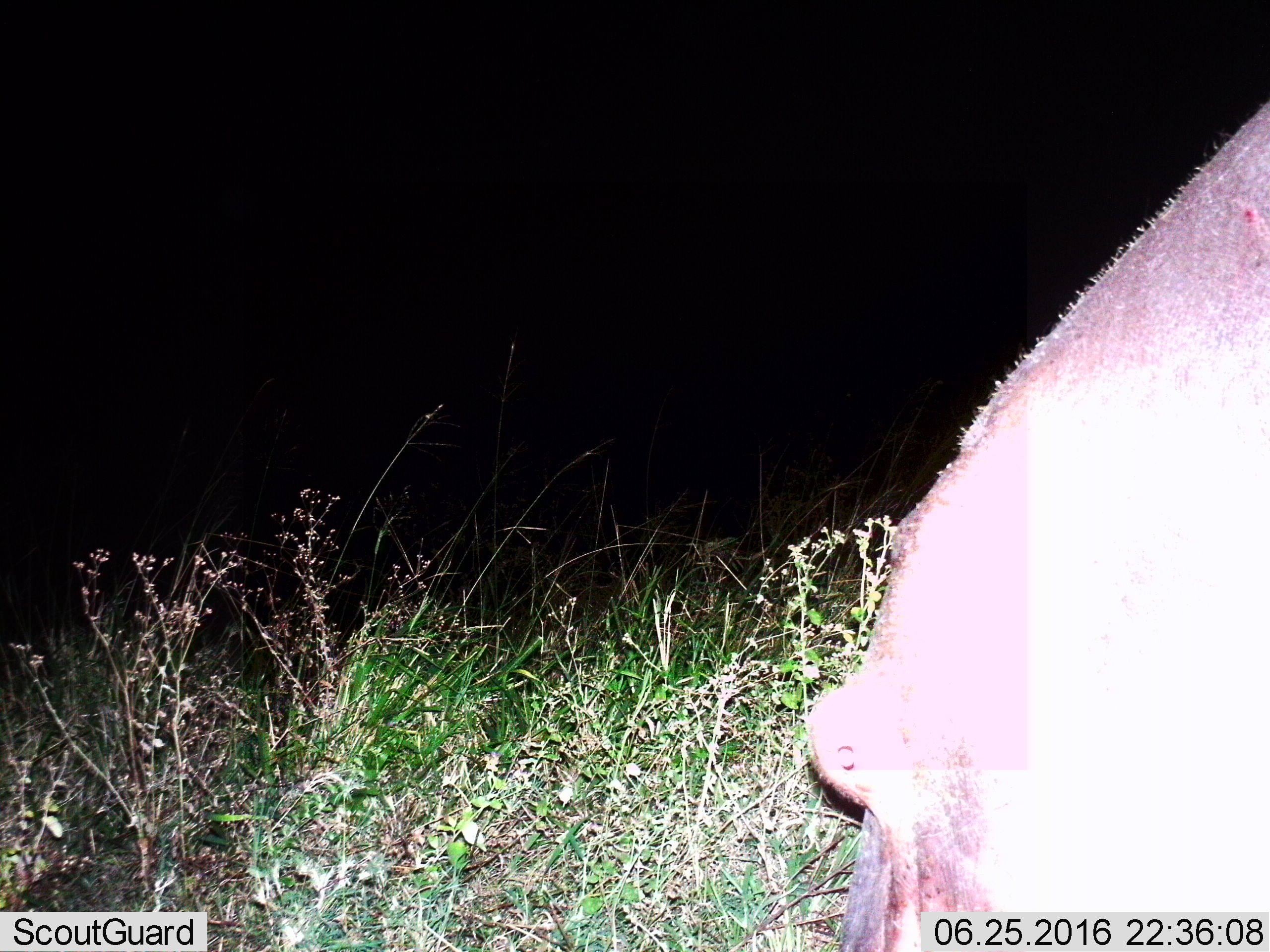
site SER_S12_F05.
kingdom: Animalia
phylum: Chordata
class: Mammalia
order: Artiodactyla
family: Hippopotamidae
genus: Hippopotamus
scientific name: Hippopotamus amphibius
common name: hippopotamus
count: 1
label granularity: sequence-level